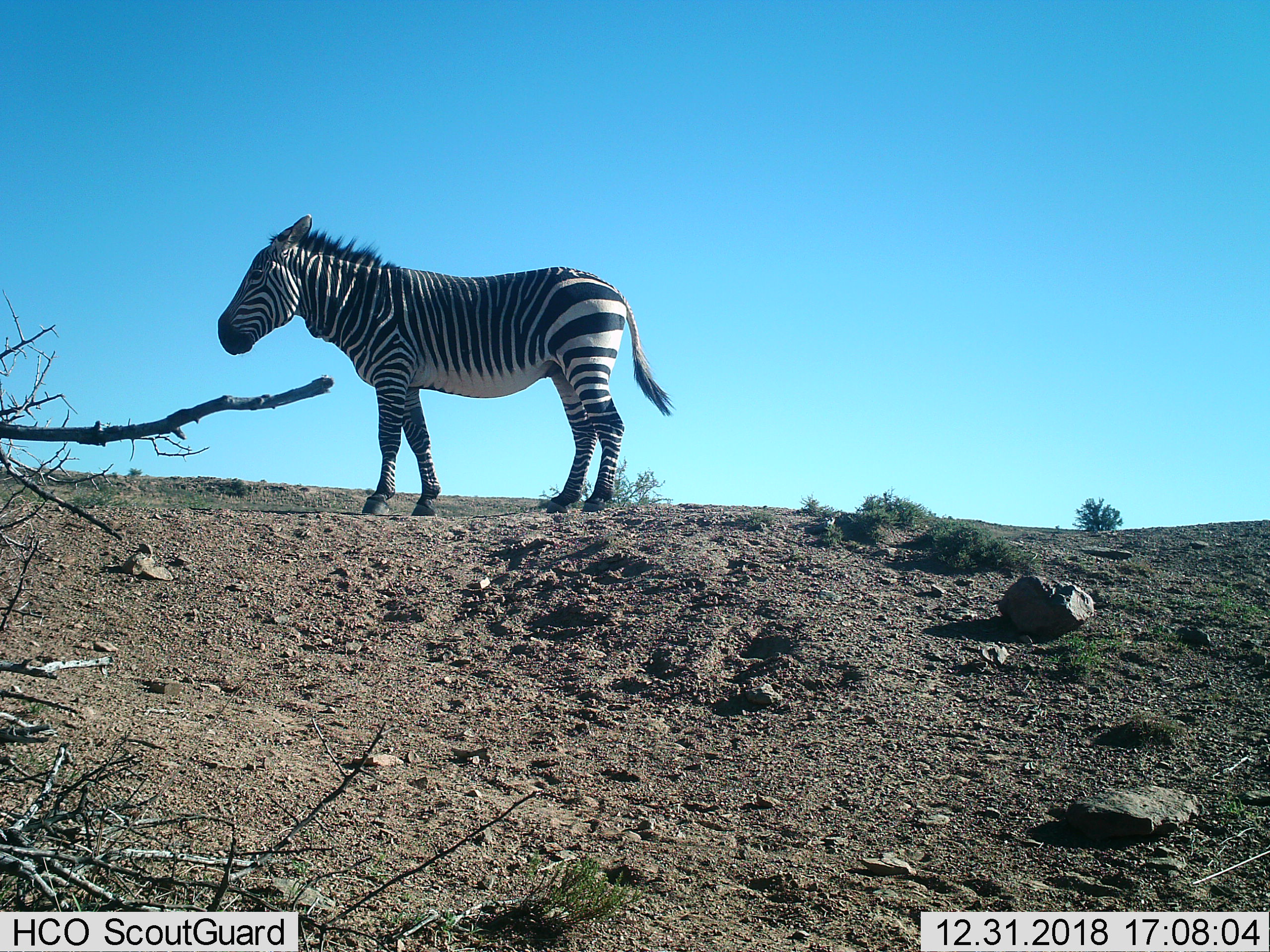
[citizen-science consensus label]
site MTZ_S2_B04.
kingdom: Animalia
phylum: Chordata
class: Mammalia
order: Perissodactyla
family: Equidae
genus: Equus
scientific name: Equus zebra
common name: mountain zebra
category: zebramountain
Zebramountain (mountain zebra) (Equus zebra), count 1. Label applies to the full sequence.